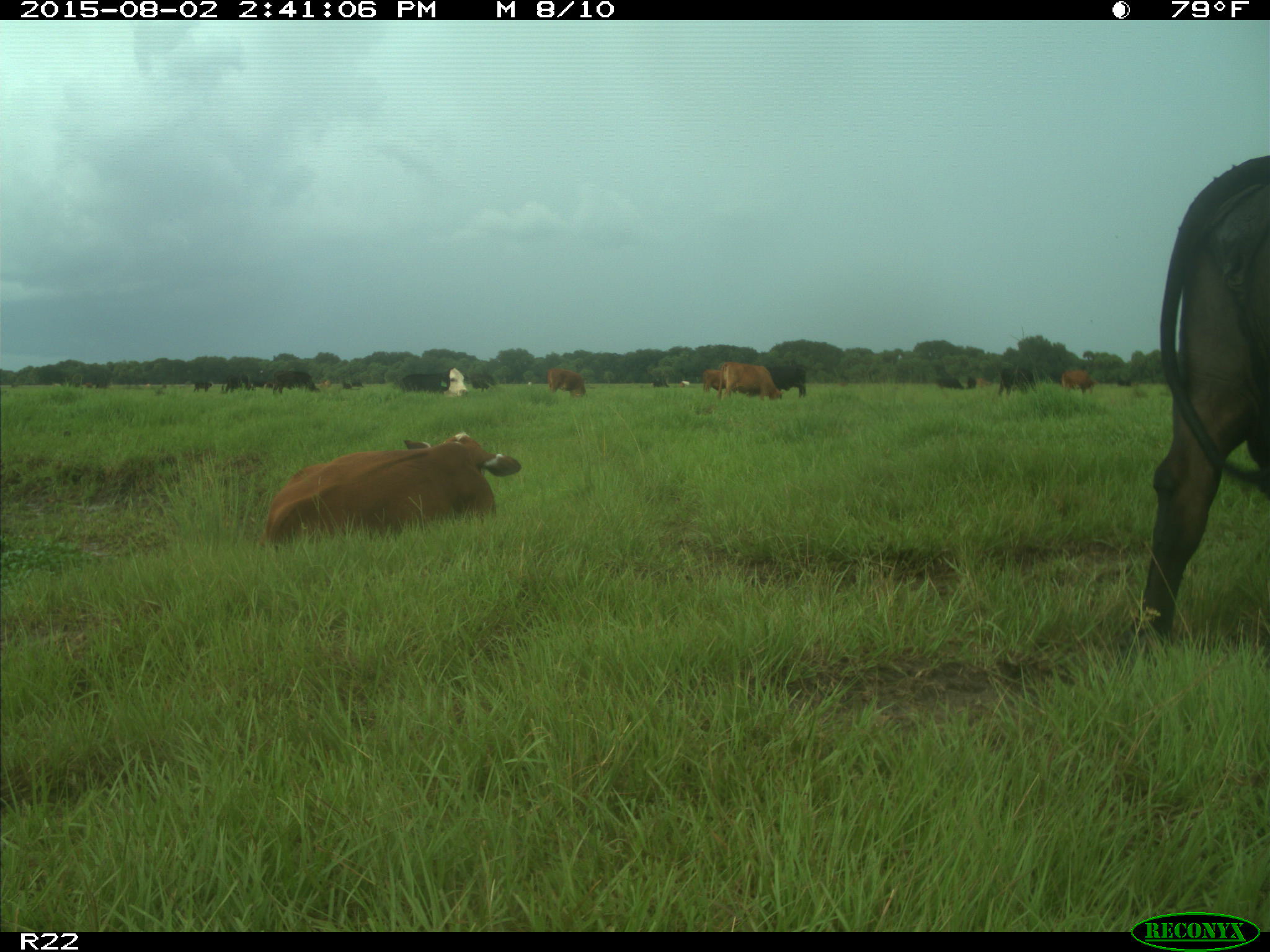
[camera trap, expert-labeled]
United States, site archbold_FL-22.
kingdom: Animalia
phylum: Chordata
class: Mammalia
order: Artiodactyla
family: Bovidae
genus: Bos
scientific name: Bos taurus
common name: domestic cow